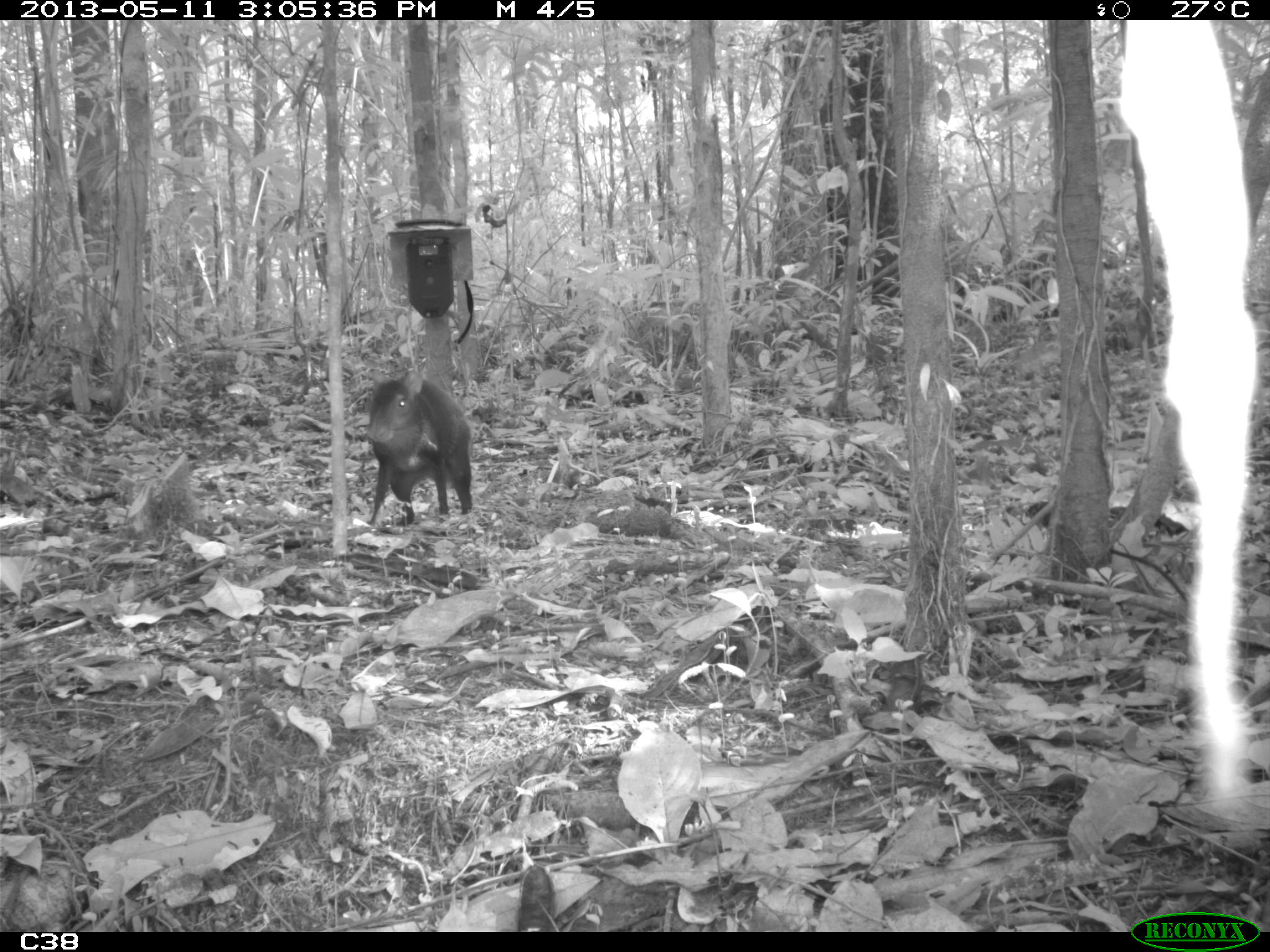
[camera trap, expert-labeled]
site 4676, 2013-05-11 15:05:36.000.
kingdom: Animalia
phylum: Chordata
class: Mammalia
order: Rodentia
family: Dasyproctidae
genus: Dasyprocta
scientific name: Dasyprocta leporina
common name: red-rumped agouti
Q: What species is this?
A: Dasyprocta leporina (red-rumped agouti).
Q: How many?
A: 1.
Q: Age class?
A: Adult.